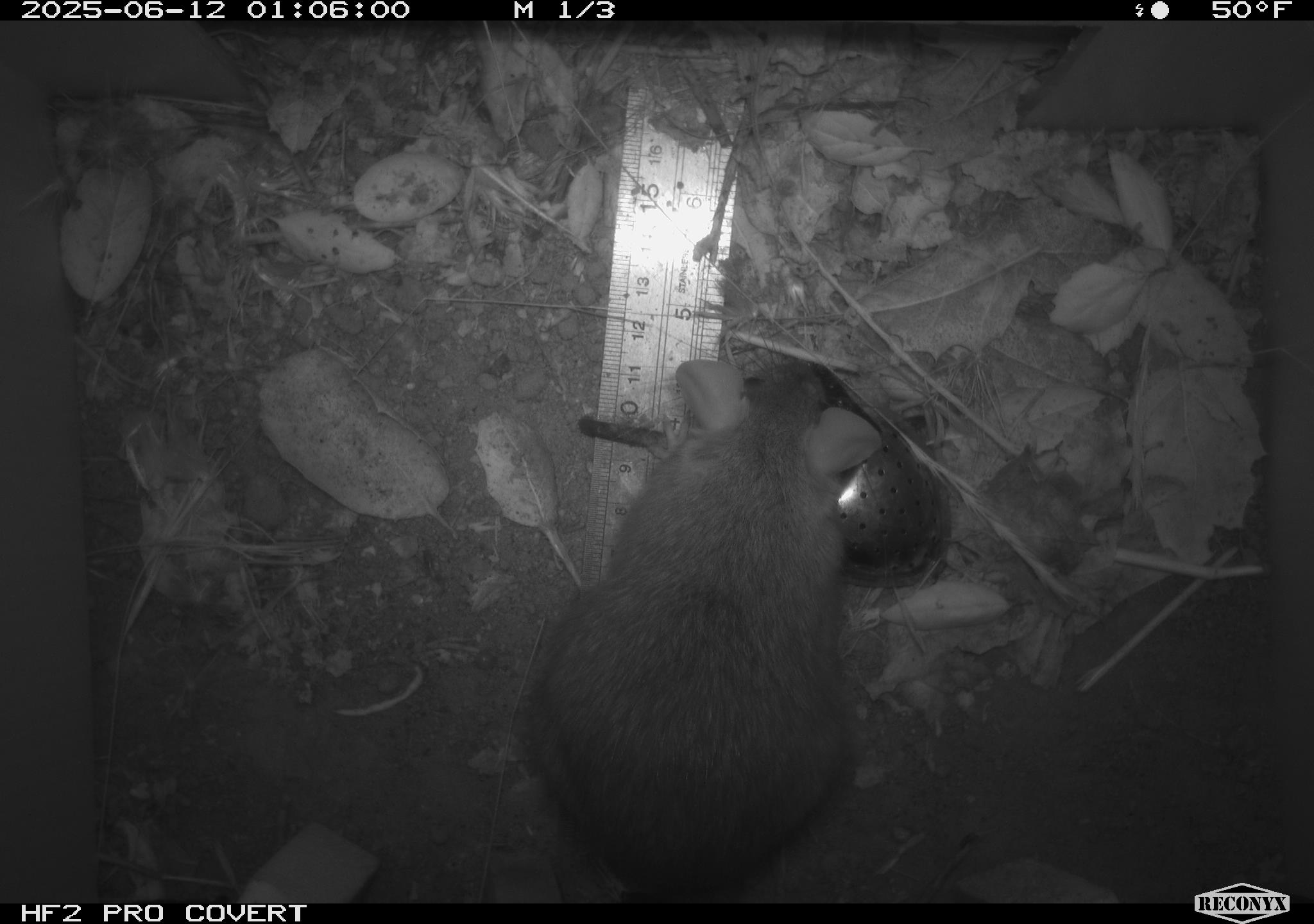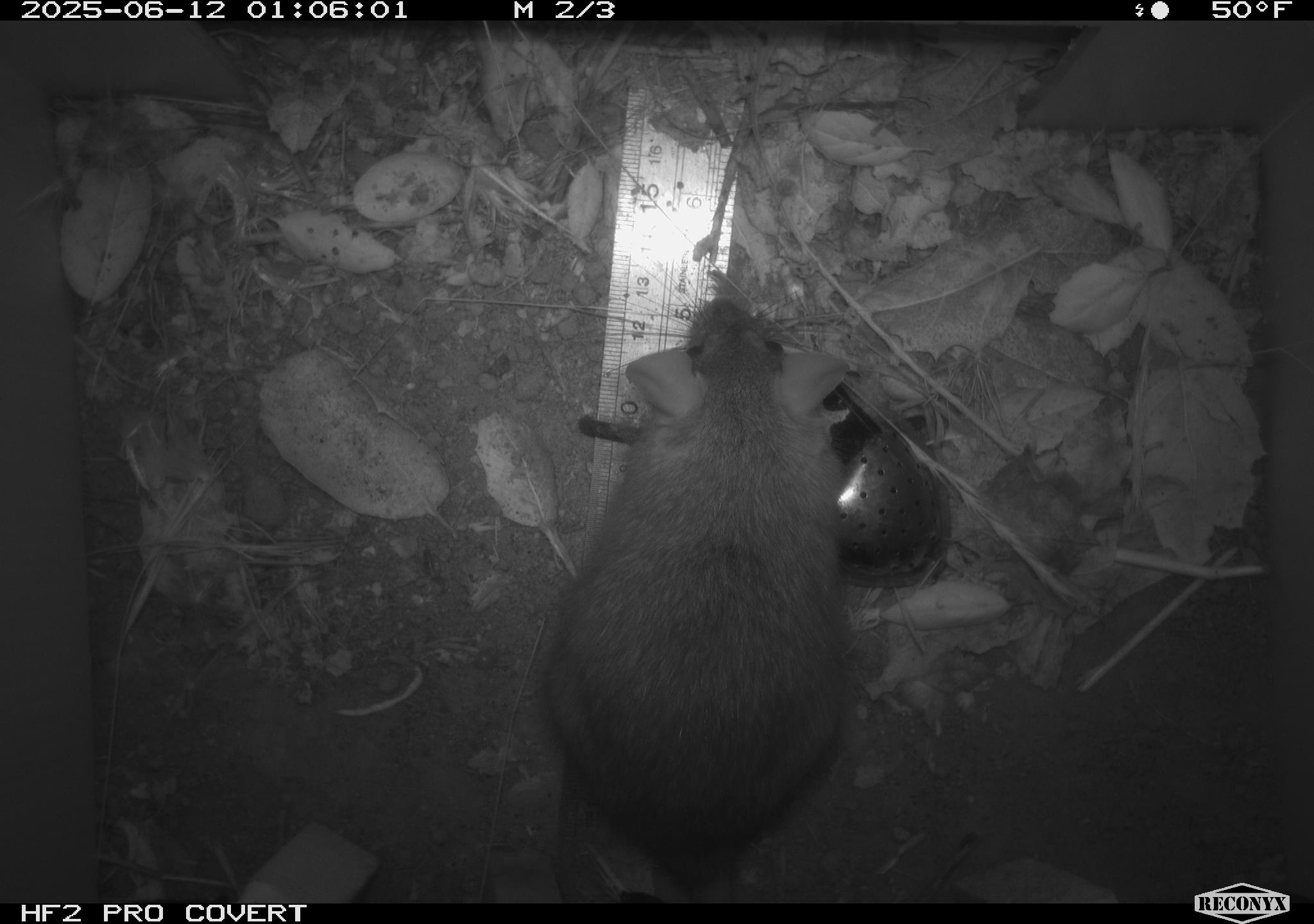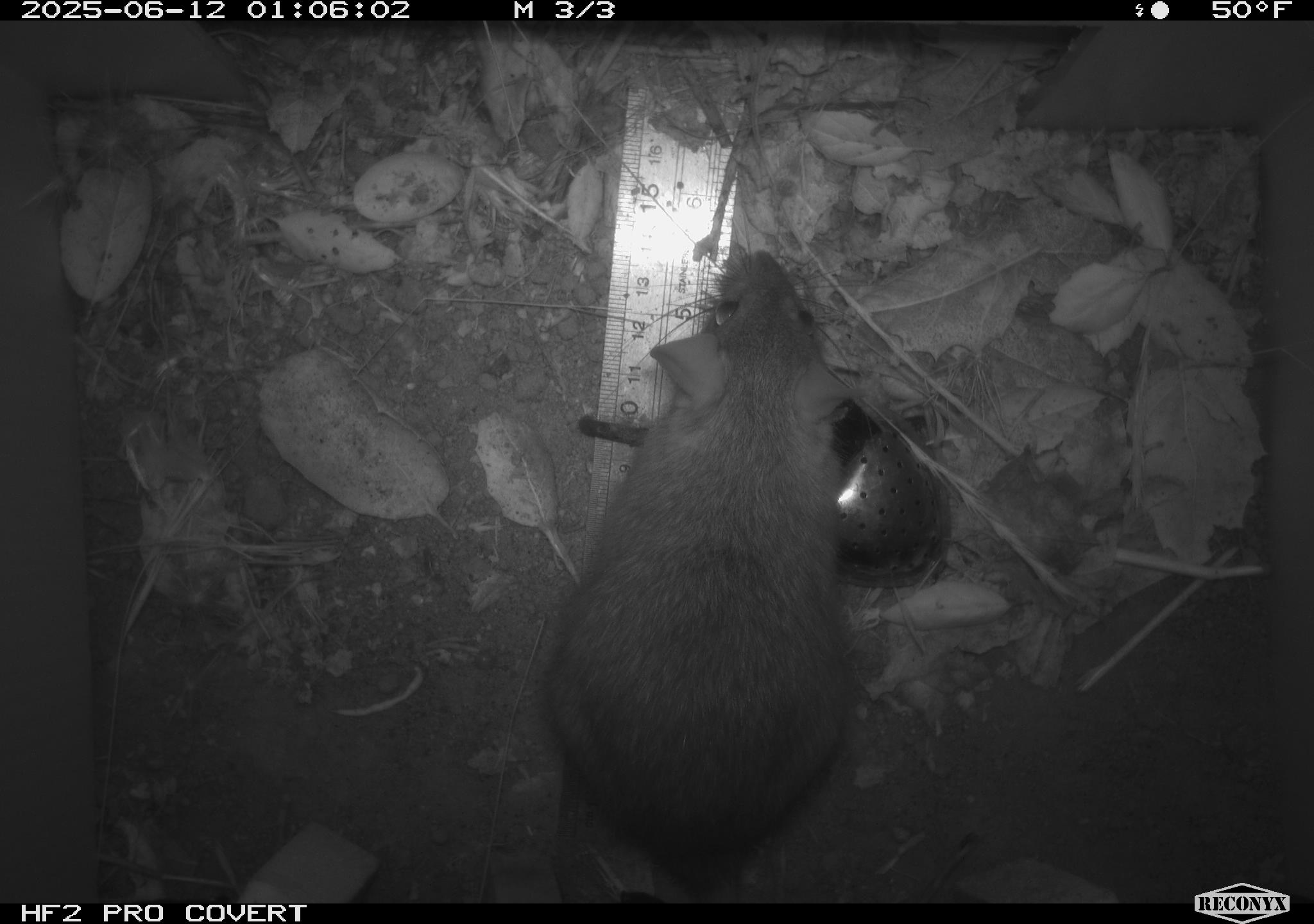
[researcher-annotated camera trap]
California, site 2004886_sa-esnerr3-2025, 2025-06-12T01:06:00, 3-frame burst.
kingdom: Animalia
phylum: Chordata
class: Mammalia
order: Rodentia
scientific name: Rodentia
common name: rodent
Rodent (Rodentia).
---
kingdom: Animalia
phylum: Chordata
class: Mammalia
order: Rodentia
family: Muridae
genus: Rattus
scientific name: Rattus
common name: rat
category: rattus species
Rattus species (rat) (Rattus).